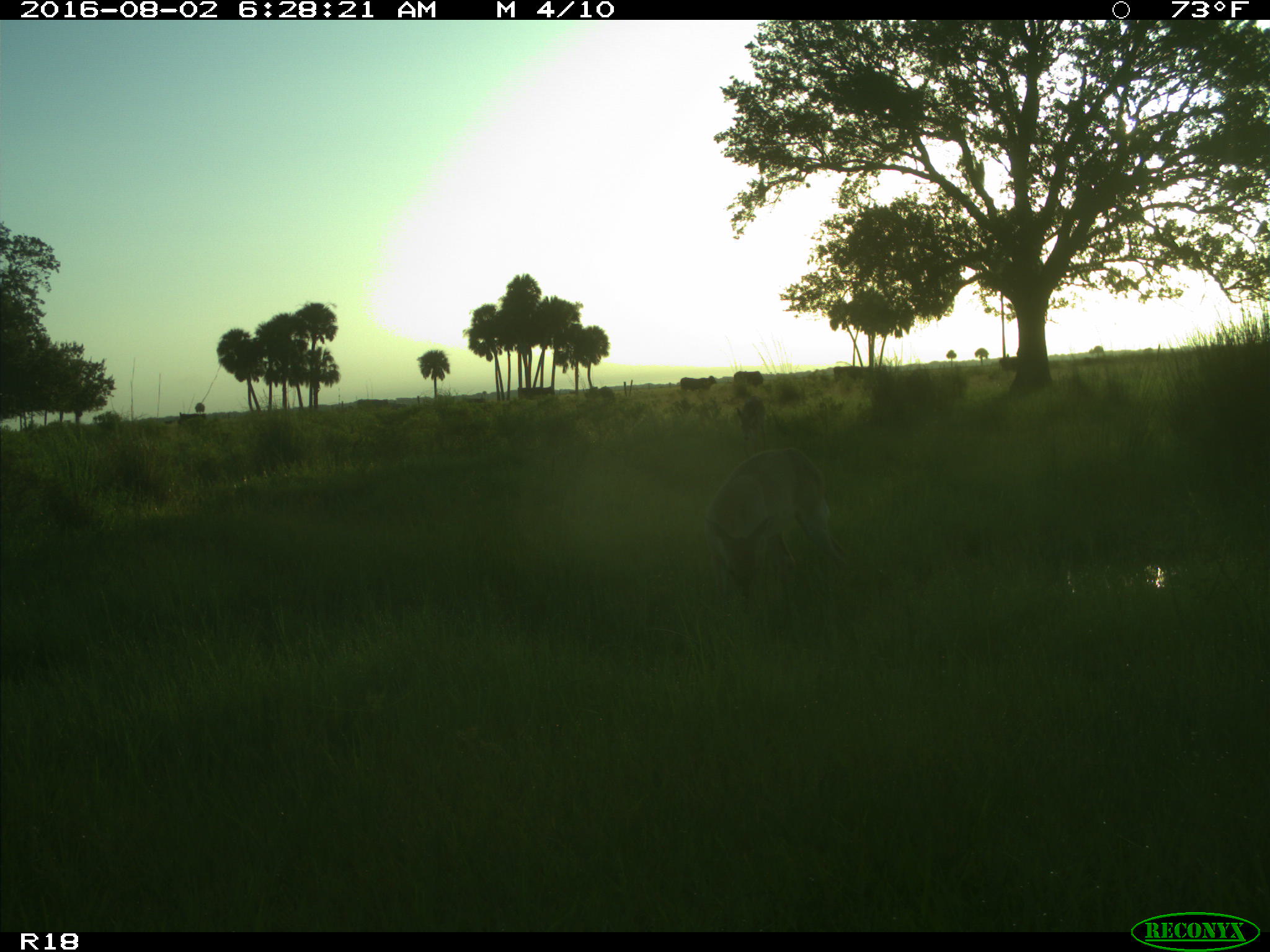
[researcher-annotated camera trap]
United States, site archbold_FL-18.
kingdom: Animalia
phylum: Chordata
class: Mammalia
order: Artiodactyla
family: Bovidae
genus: Bos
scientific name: Bos taurus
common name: domestic cow